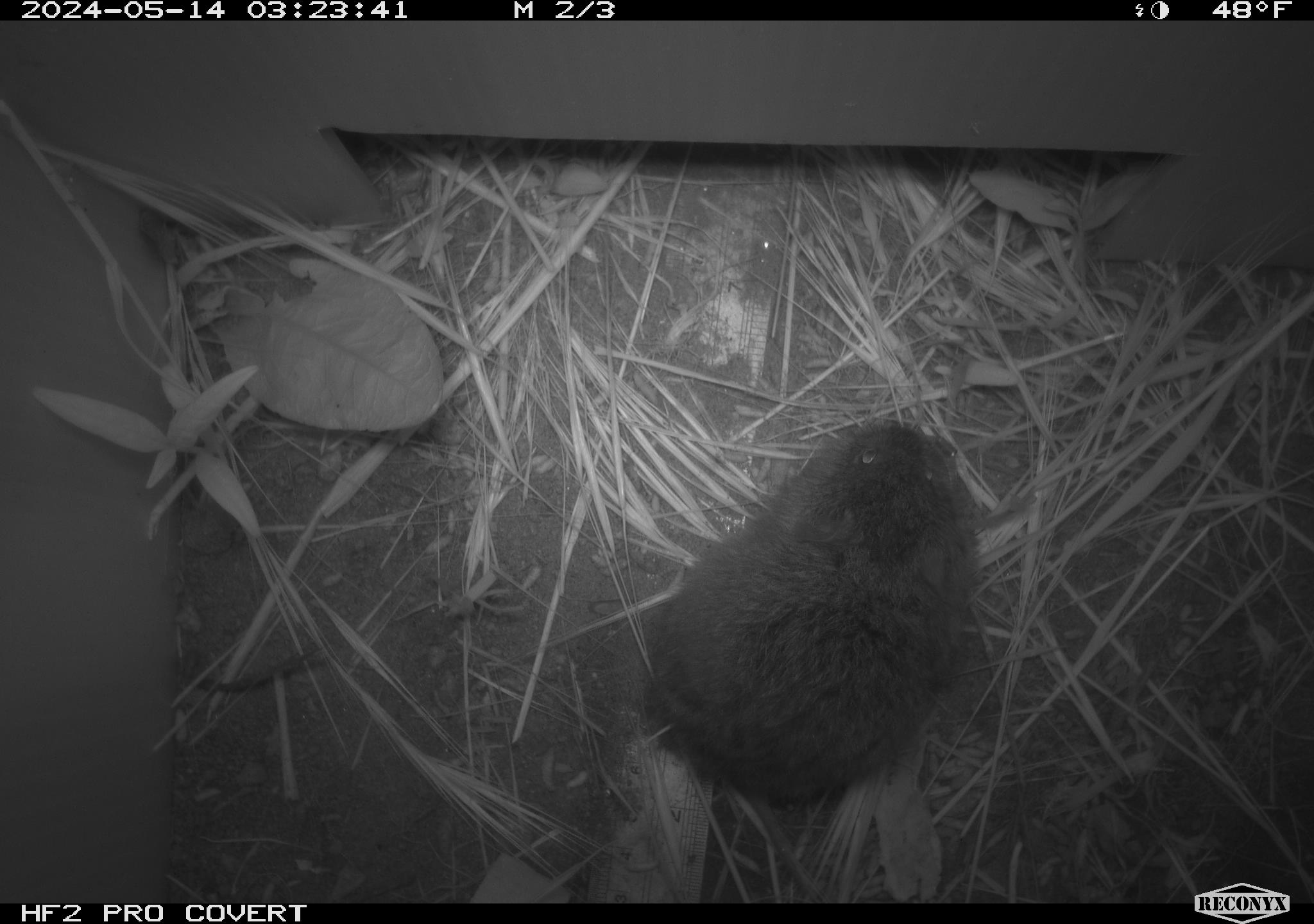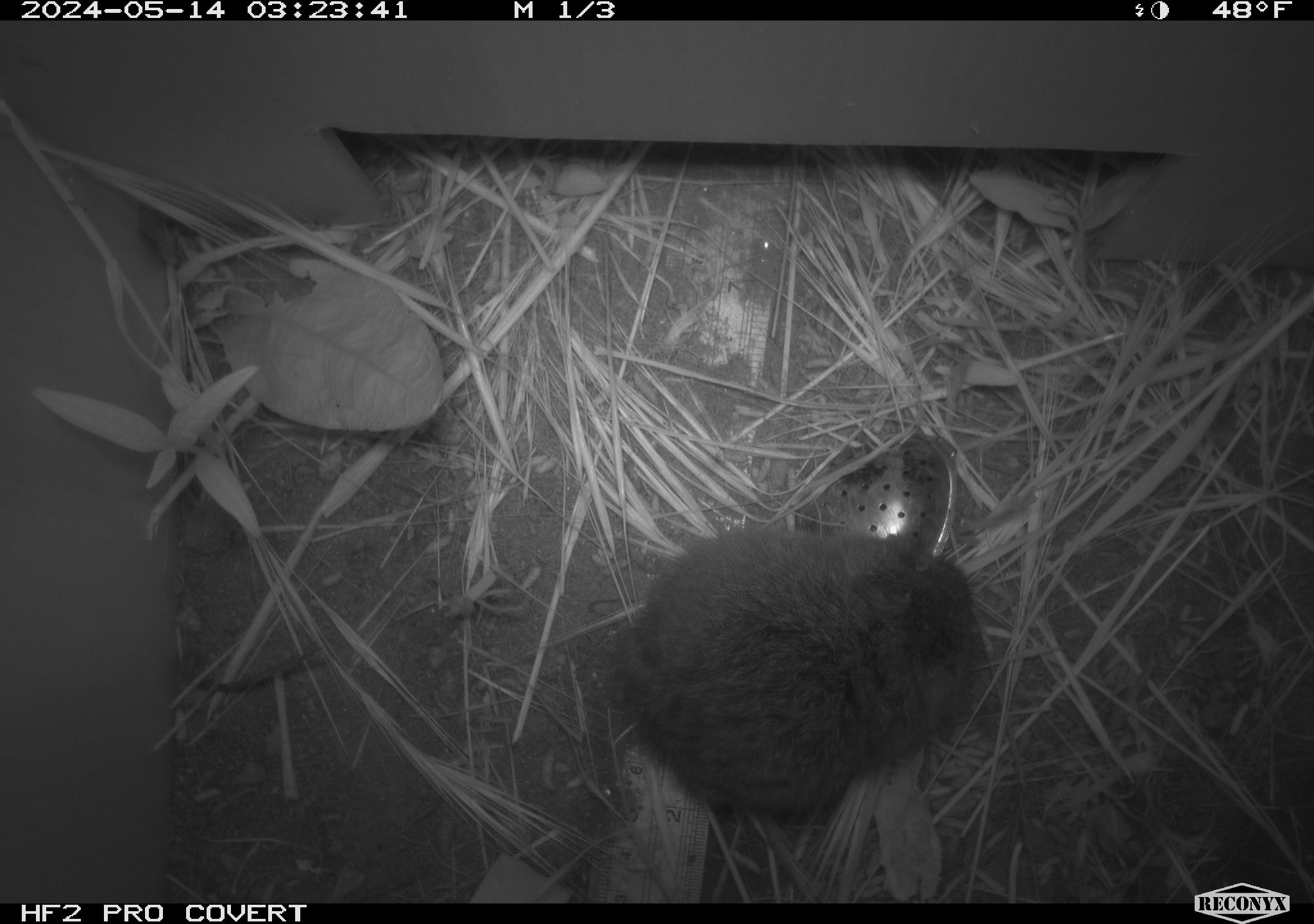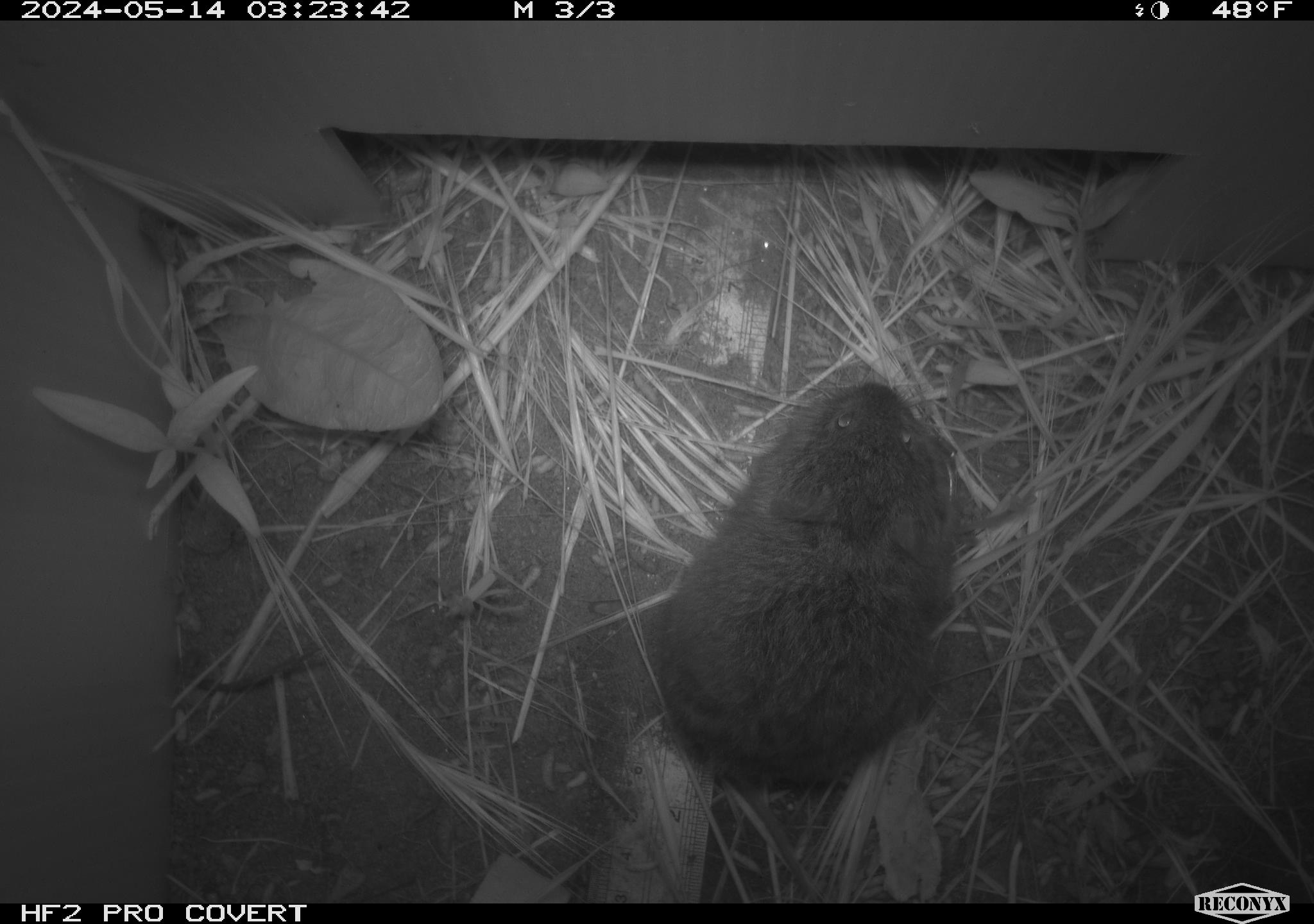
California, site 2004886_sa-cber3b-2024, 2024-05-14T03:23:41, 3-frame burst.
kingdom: Animalia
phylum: Chordata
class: Mammalia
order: Rodentia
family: Cricetidae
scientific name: Arvicolinae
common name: voles, lemmings, and muskrats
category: arvicolinae subfamily